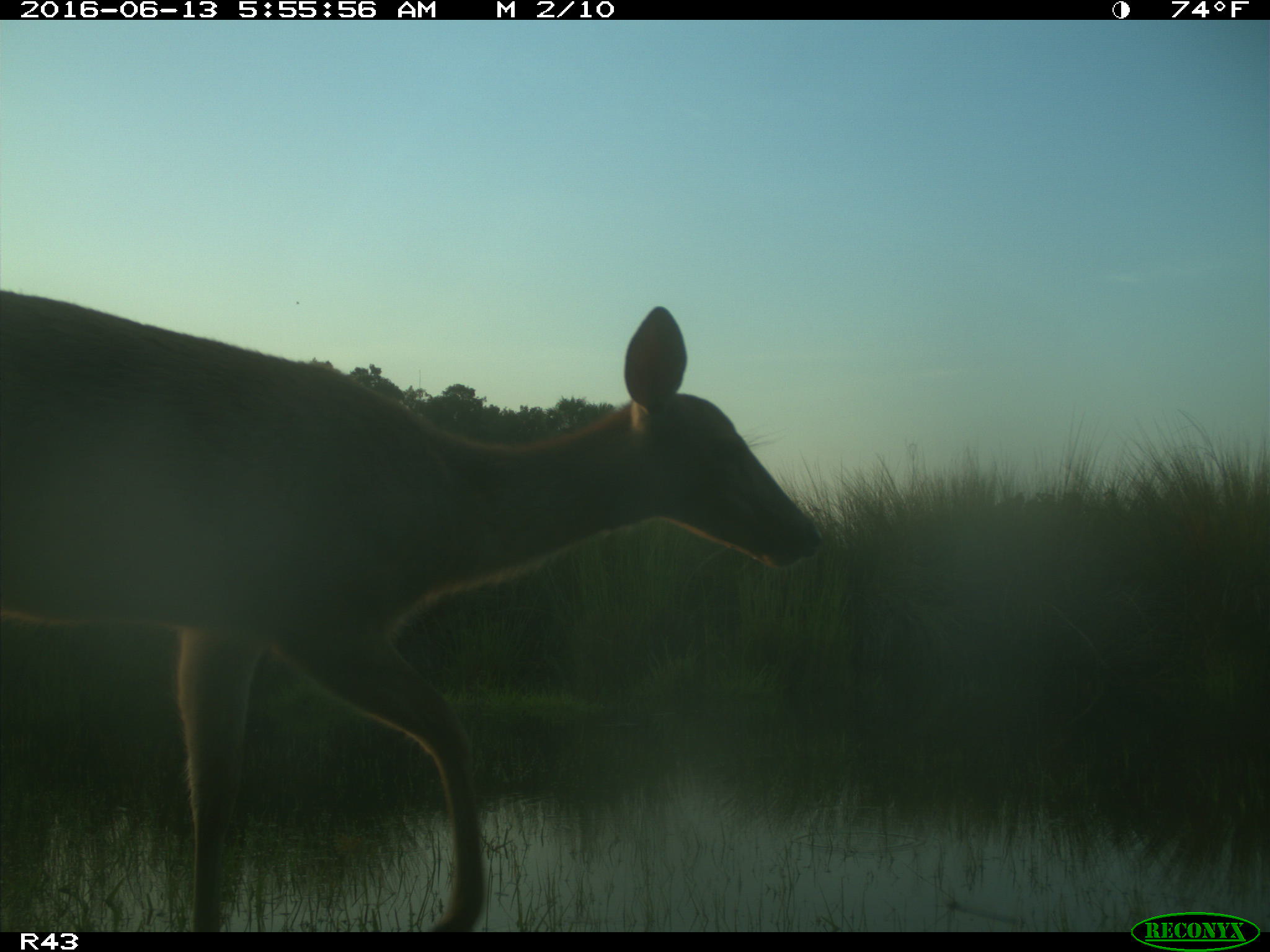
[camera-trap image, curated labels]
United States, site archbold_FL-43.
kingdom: Animalia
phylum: Chordata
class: Mammalia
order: Artiodactyla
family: Cervidae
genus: Odocoileus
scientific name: Odocoileus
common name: deer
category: unidentified deer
Unidentified deer (deer) (Odocoileus).